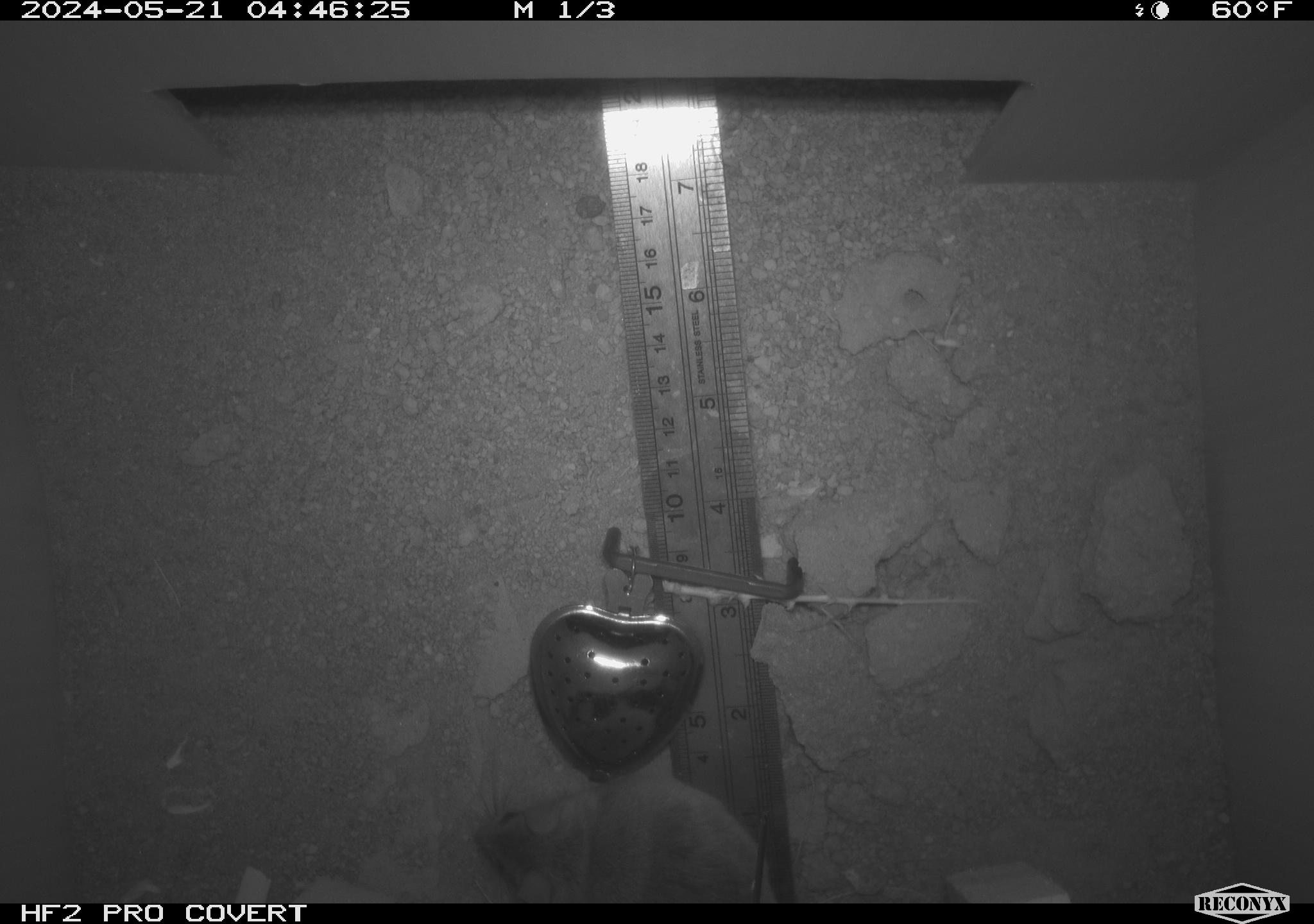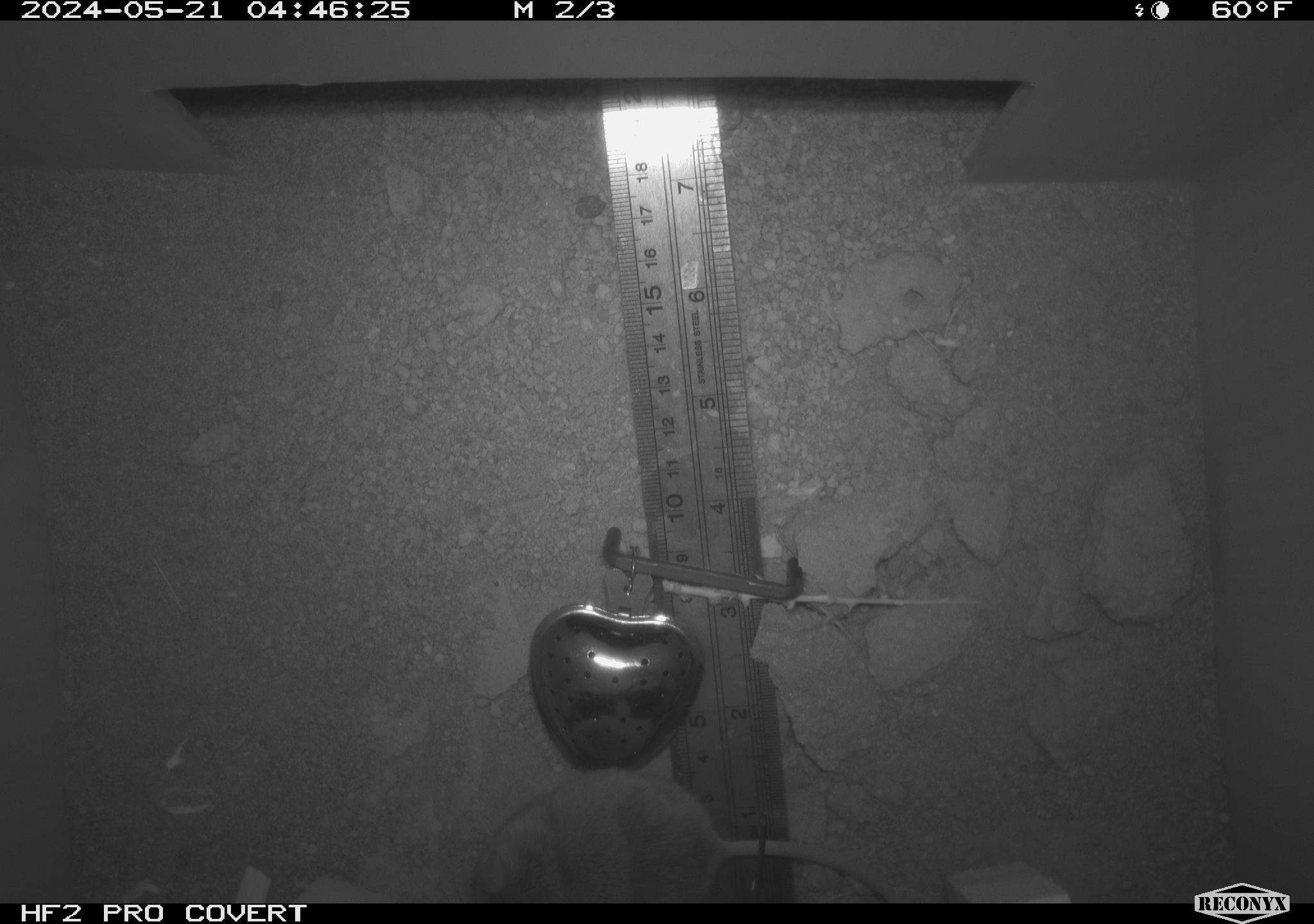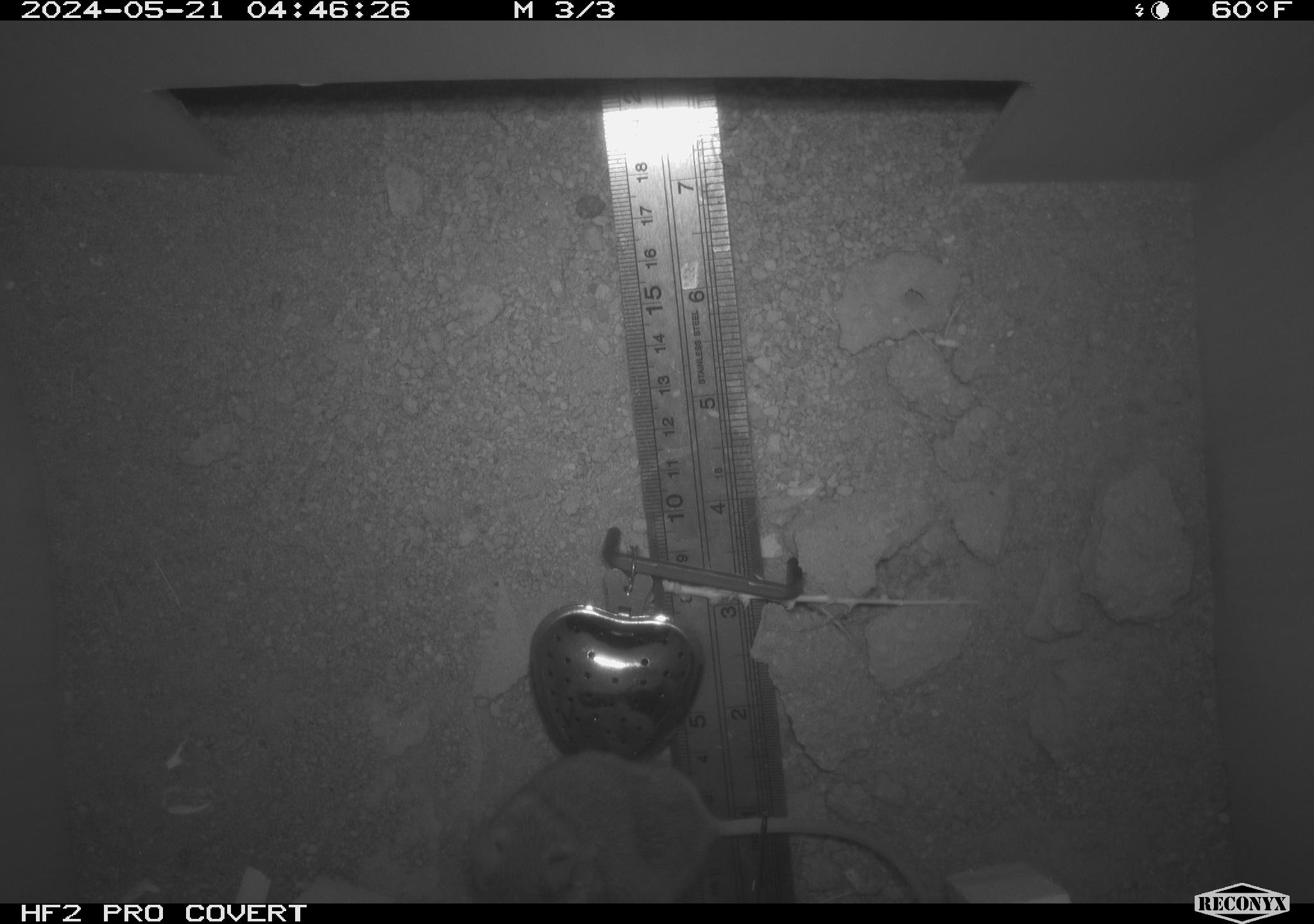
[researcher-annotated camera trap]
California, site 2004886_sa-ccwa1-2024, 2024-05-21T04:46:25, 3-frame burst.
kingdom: Animalia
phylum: Chordata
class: Mammalia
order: Rodentia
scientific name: Rodentia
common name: mouse species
Mouse species (Rodentia).